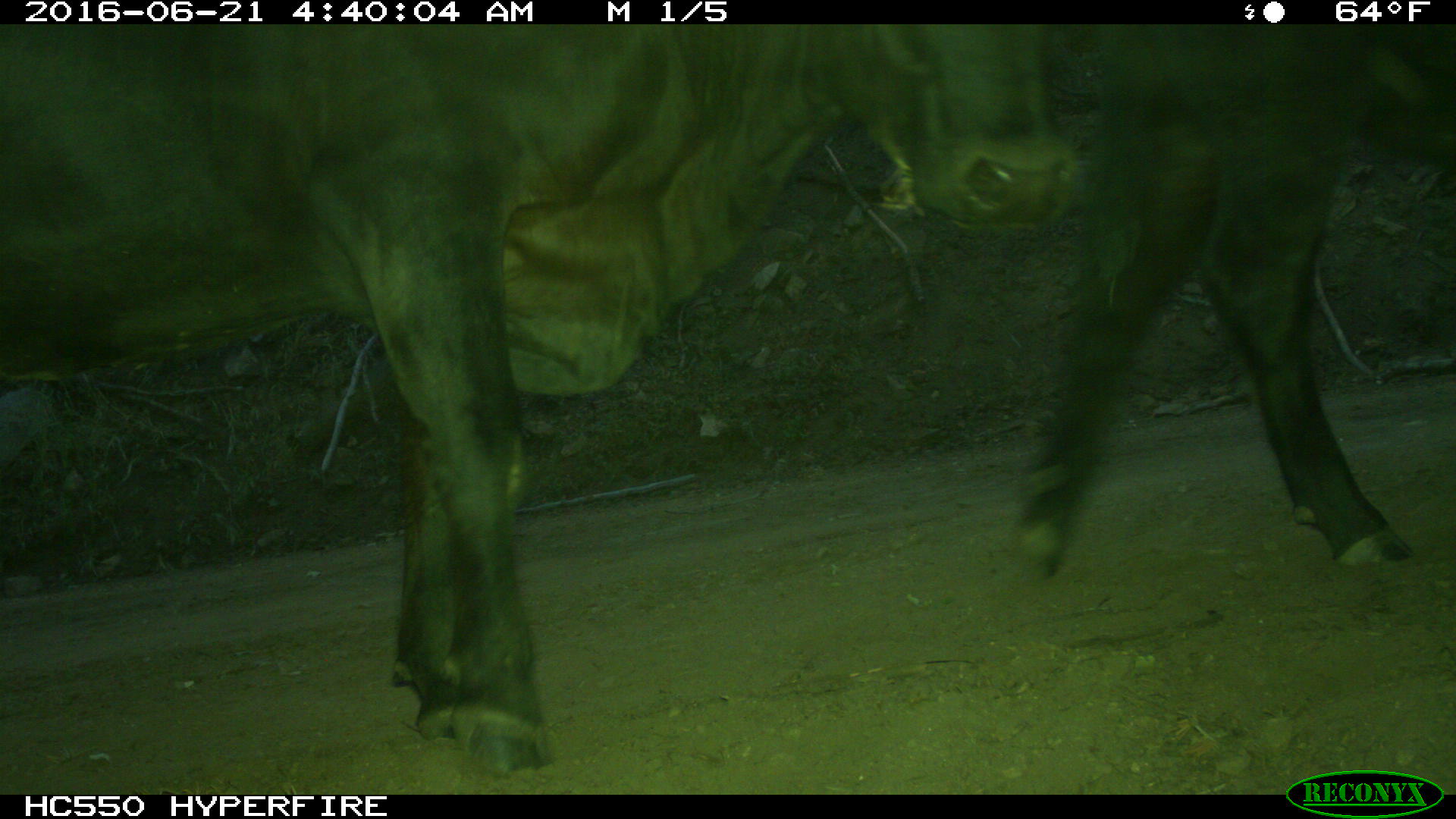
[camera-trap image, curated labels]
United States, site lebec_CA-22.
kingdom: Animalia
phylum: Chordata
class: Mammalia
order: Artiodactyla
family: Bovidae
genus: Bos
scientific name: Bos taurus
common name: domestic cow